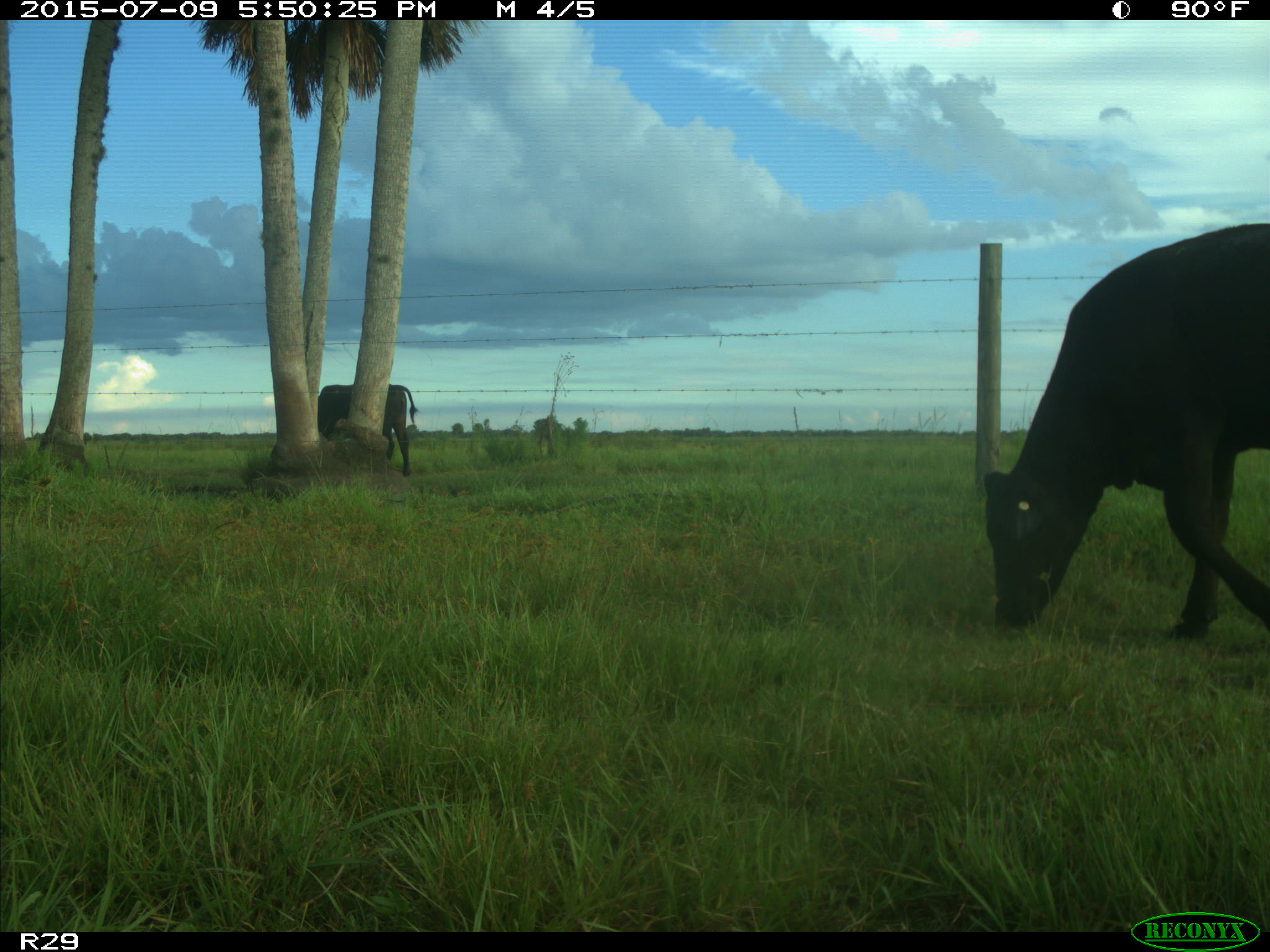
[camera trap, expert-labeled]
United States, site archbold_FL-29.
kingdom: Animalia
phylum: Chordata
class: Mammalia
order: Artiodactyla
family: Bovidae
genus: Bos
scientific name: Bos taurus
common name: domestic cow